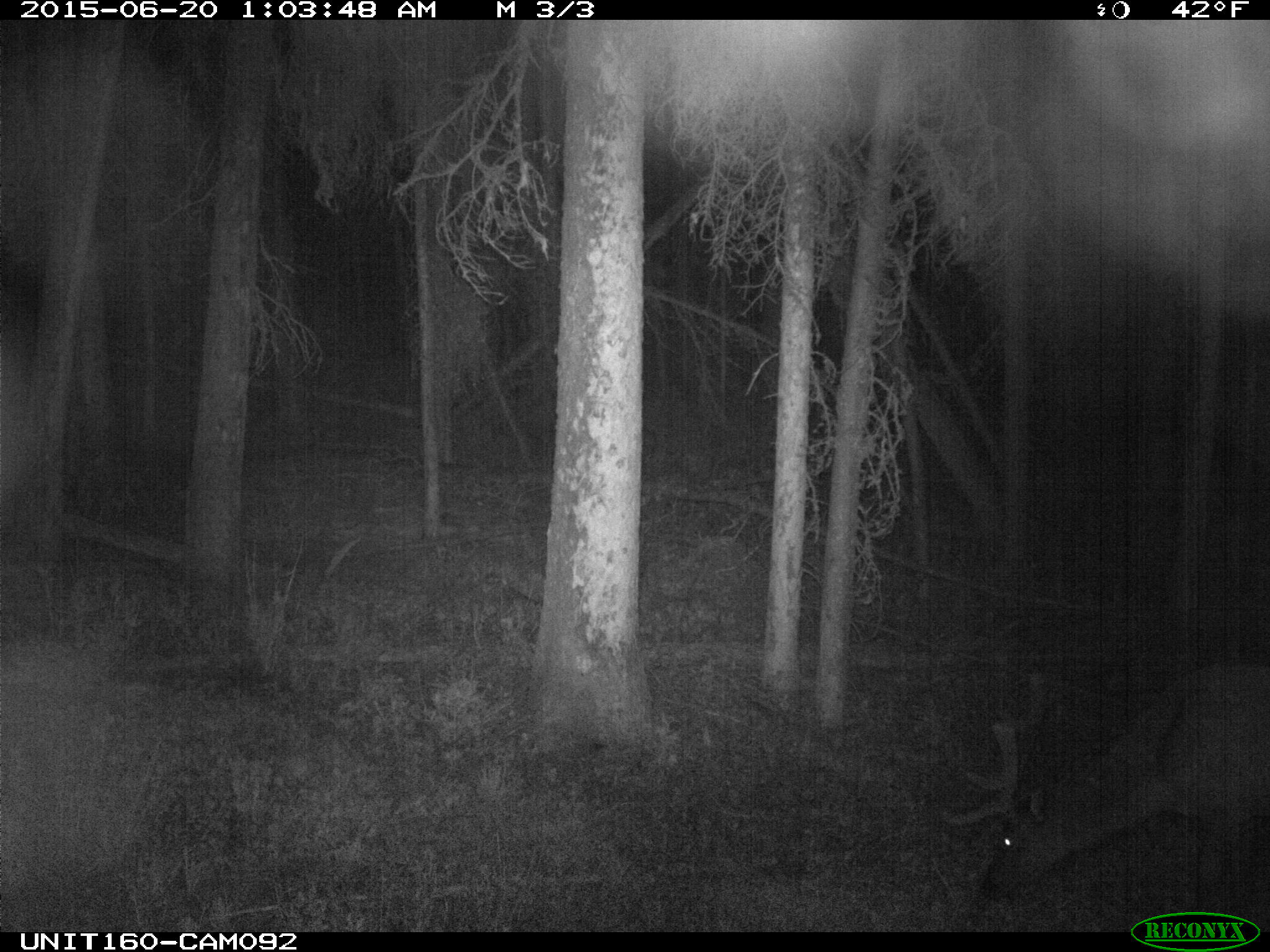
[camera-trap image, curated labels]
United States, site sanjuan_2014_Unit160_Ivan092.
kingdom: Animalia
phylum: Chordata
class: Mammalia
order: Artiodactyla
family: Cervidae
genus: Cervus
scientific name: Cervus elaphus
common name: red deer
Cervus elaphus (red deer).